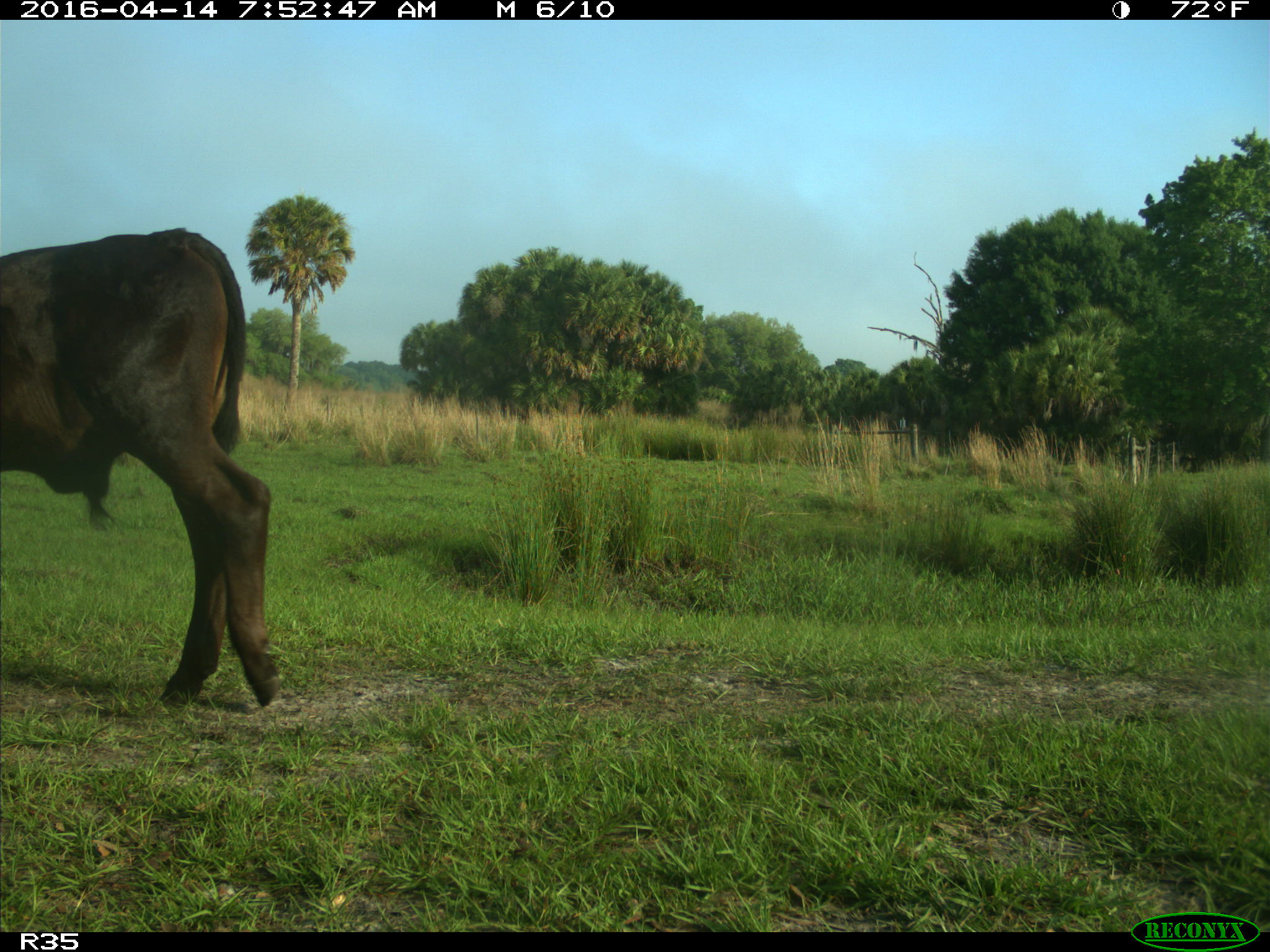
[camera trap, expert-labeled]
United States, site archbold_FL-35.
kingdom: Animalia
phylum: Chordata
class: Mammalia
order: Artiodactyla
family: Bovidae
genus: Bos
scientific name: Bos taurus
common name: domestic cow